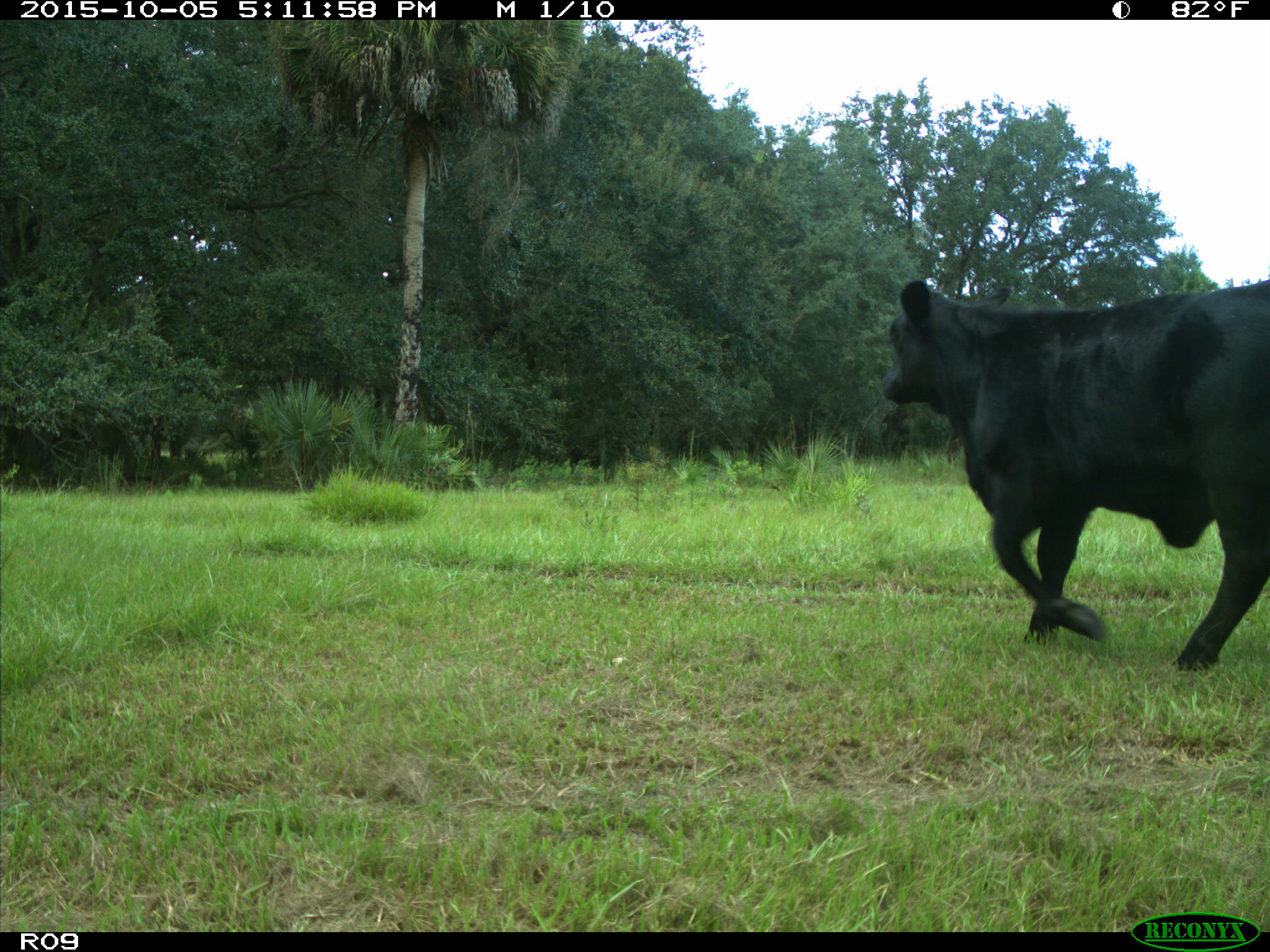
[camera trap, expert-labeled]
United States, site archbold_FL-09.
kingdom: Animalia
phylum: Chordata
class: Mammalia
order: Artiodactyla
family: Bovidae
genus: Bos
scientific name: Bos taurus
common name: domestic cow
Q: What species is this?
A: Bos taurus (domestic cow).